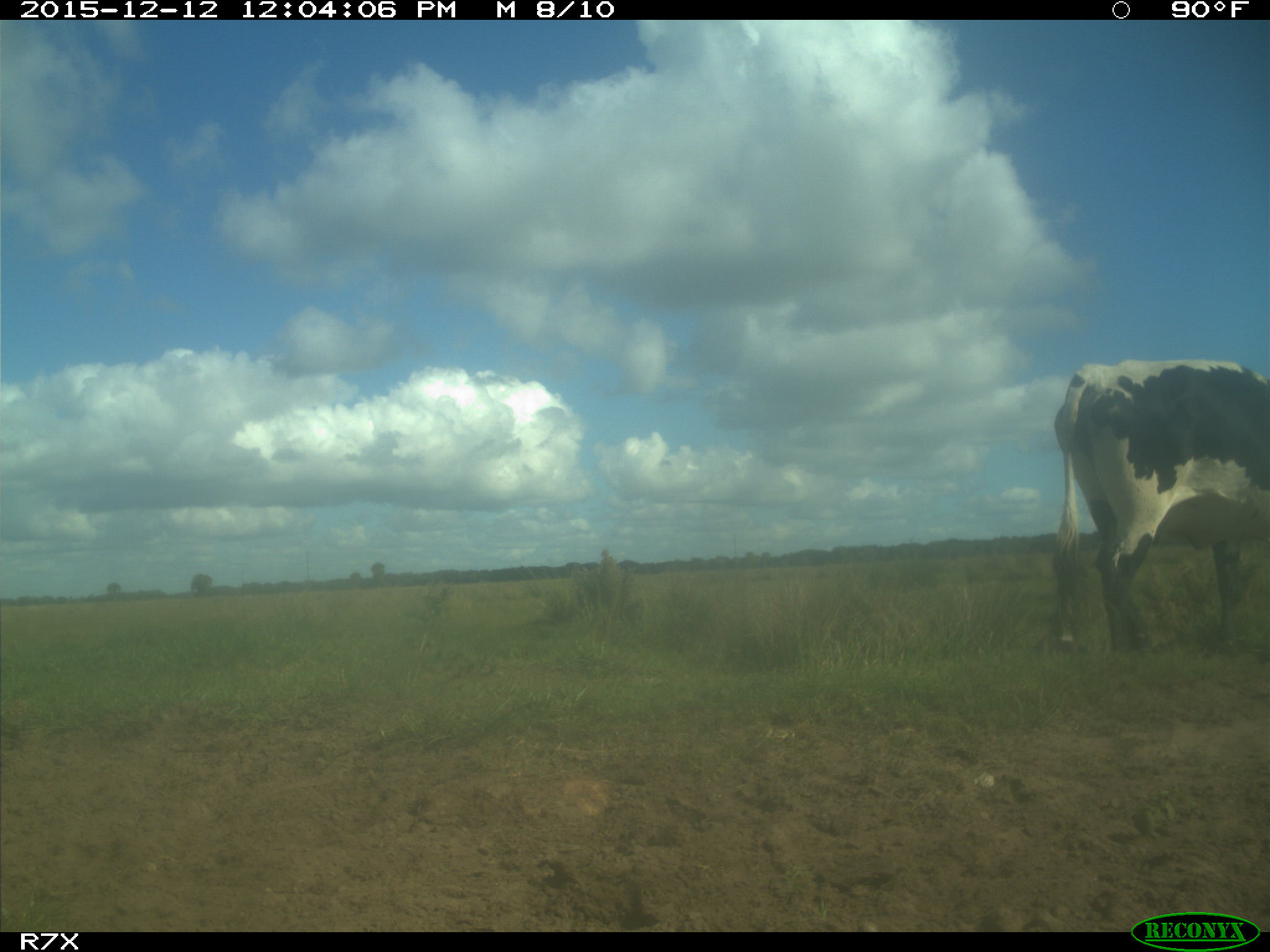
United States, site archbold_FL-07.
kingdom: Animalia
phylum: Chordata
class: Mammalia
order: Artiodactyla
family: Bovidae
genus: Bos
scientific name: Bos taurus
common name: domestic cow